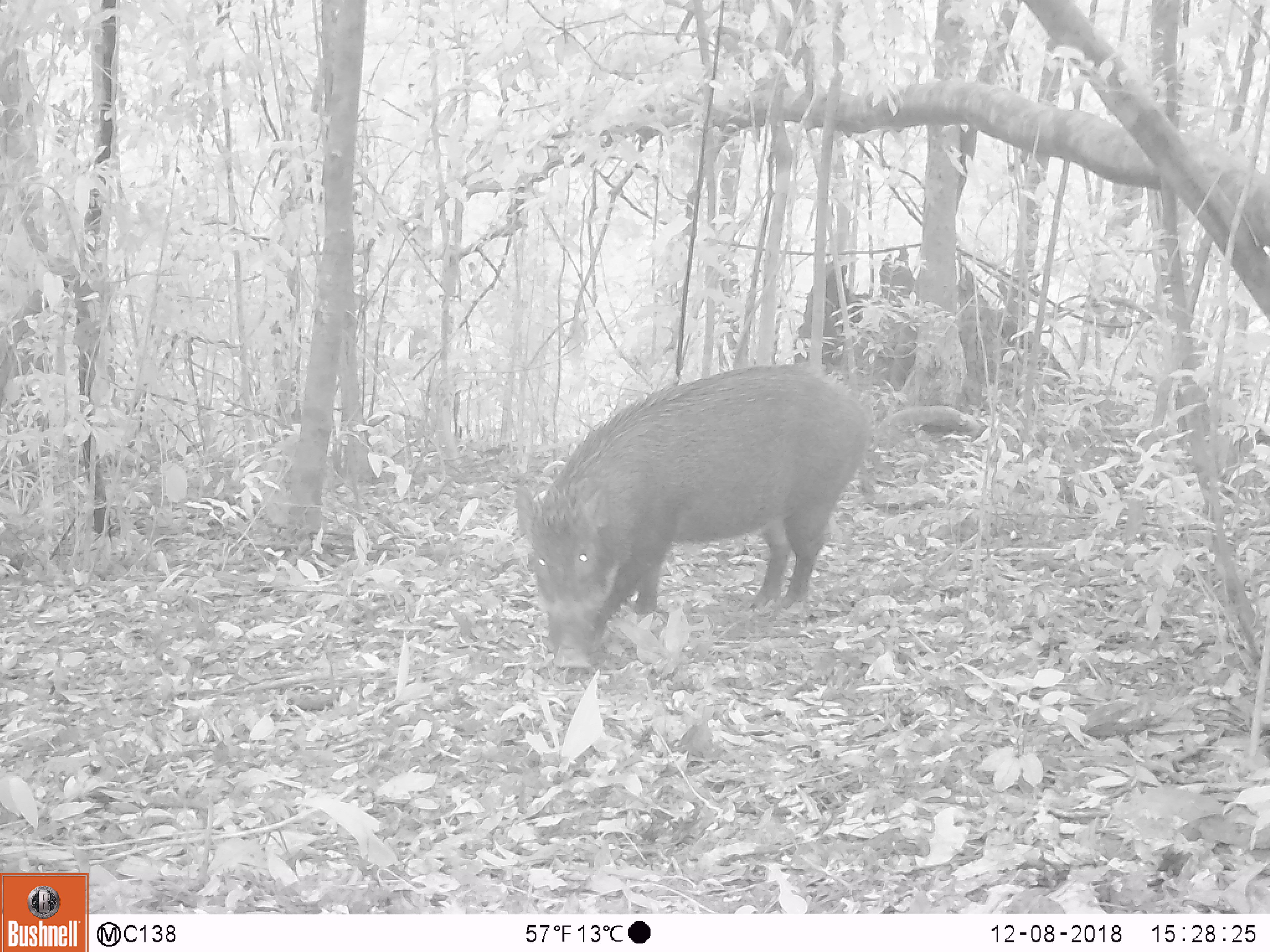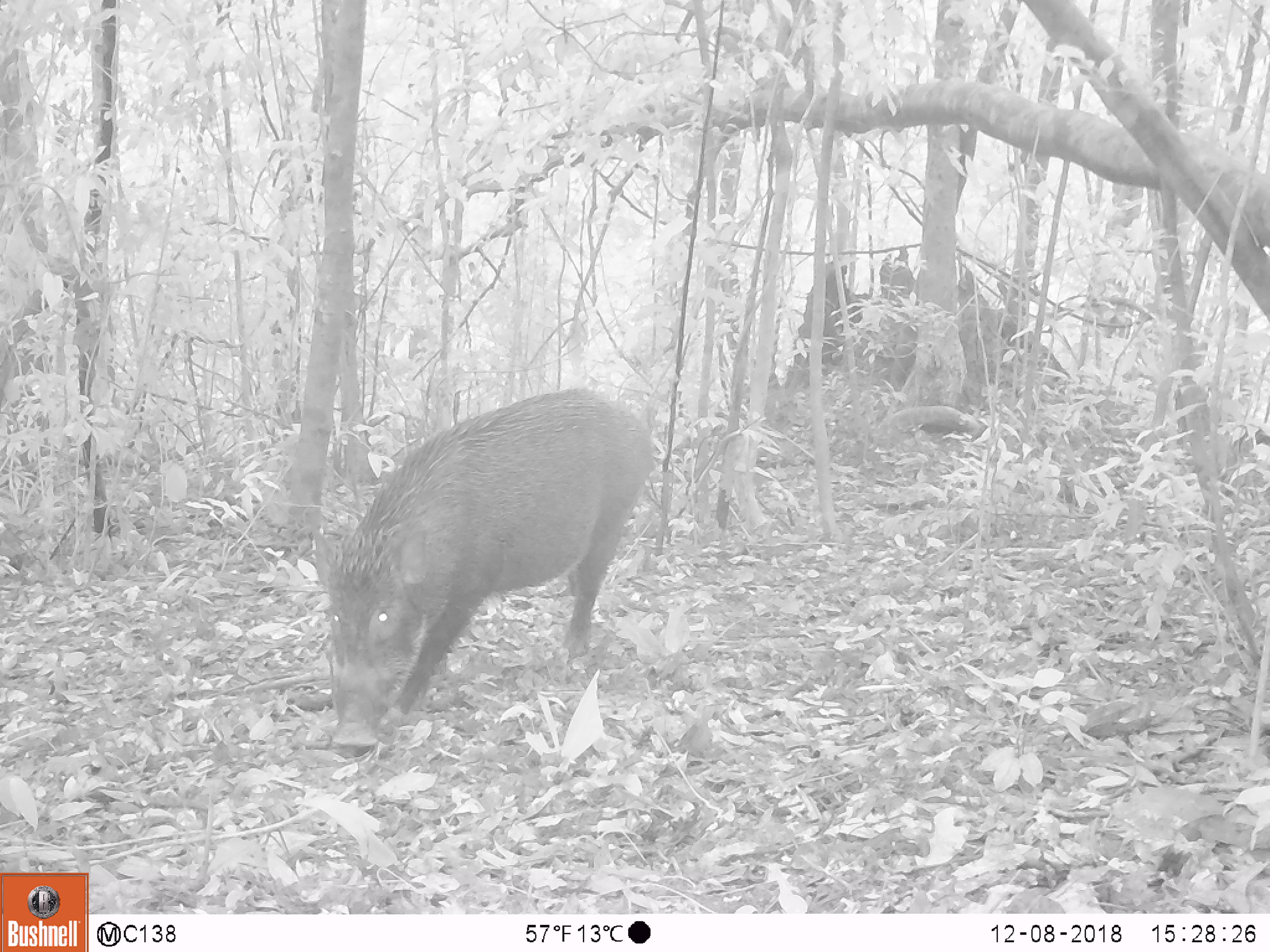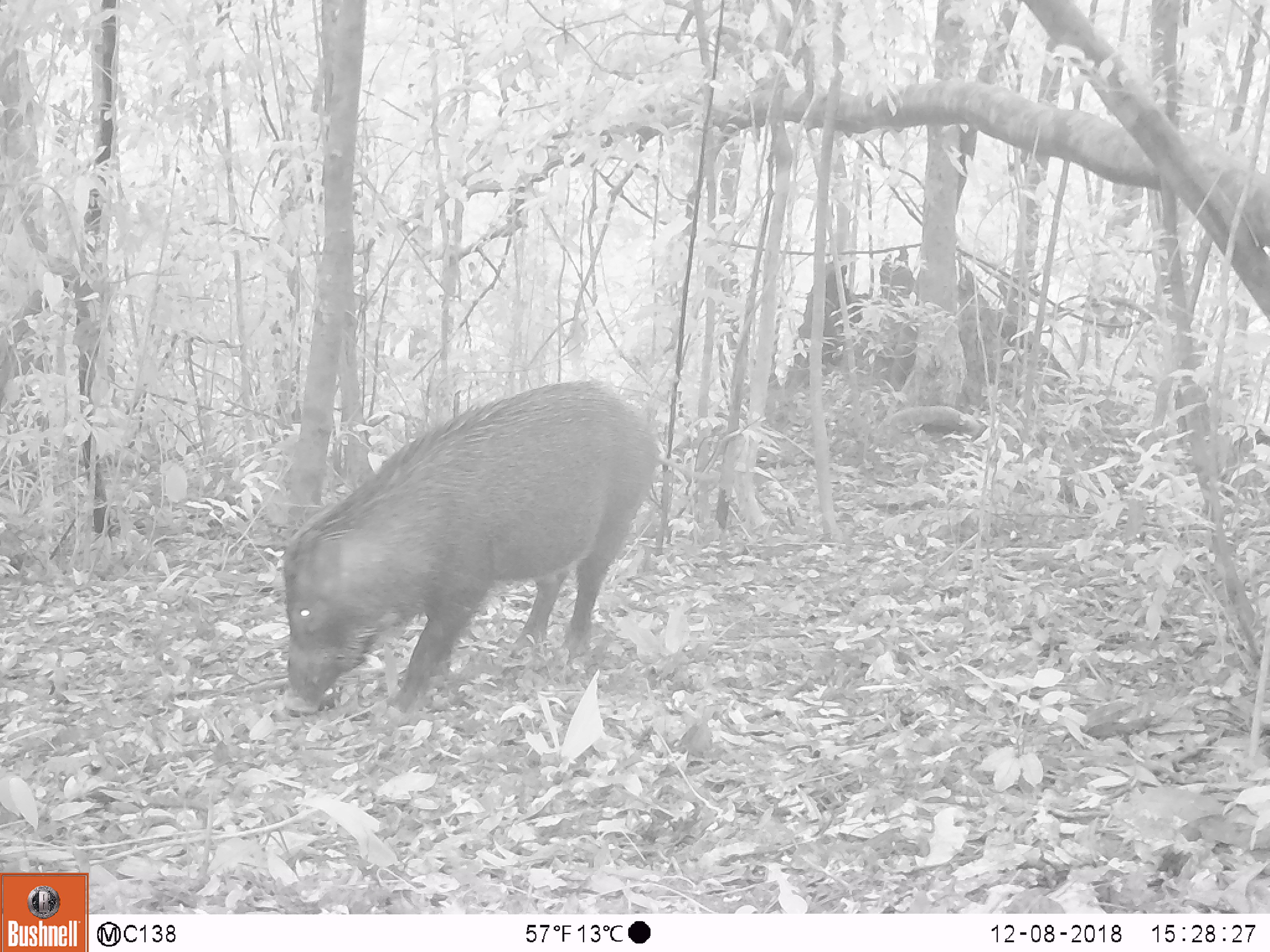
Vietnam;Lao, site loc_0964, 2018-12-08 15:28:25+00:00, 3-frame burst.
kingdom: Animalia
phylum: Chordata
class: Mammalia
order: Artiodactyla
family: Suidae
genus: Sus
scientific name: Sus scrofa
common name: eurasian wild pig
Eurasian wild pig (Sus scrofa). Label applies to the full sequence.